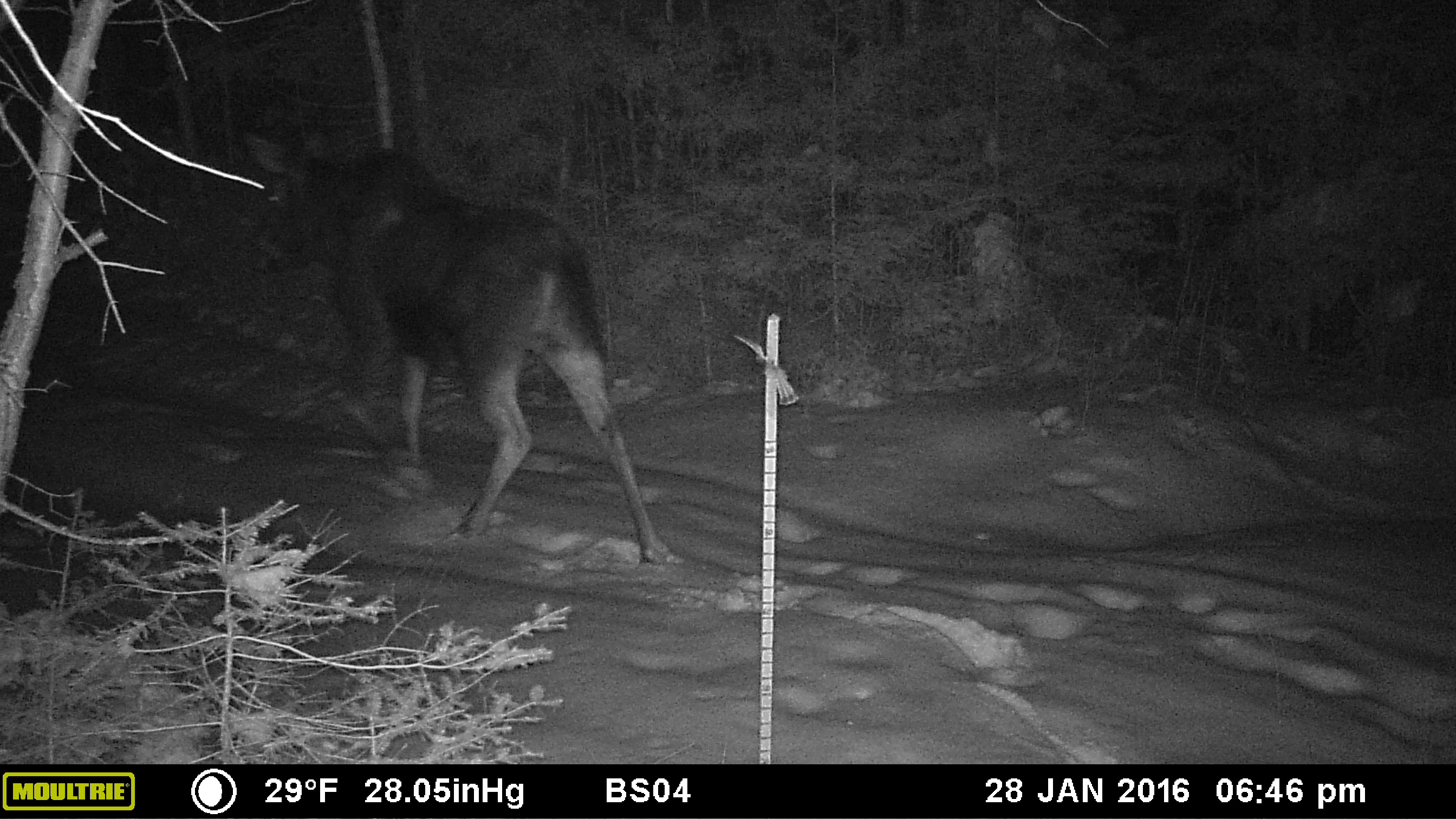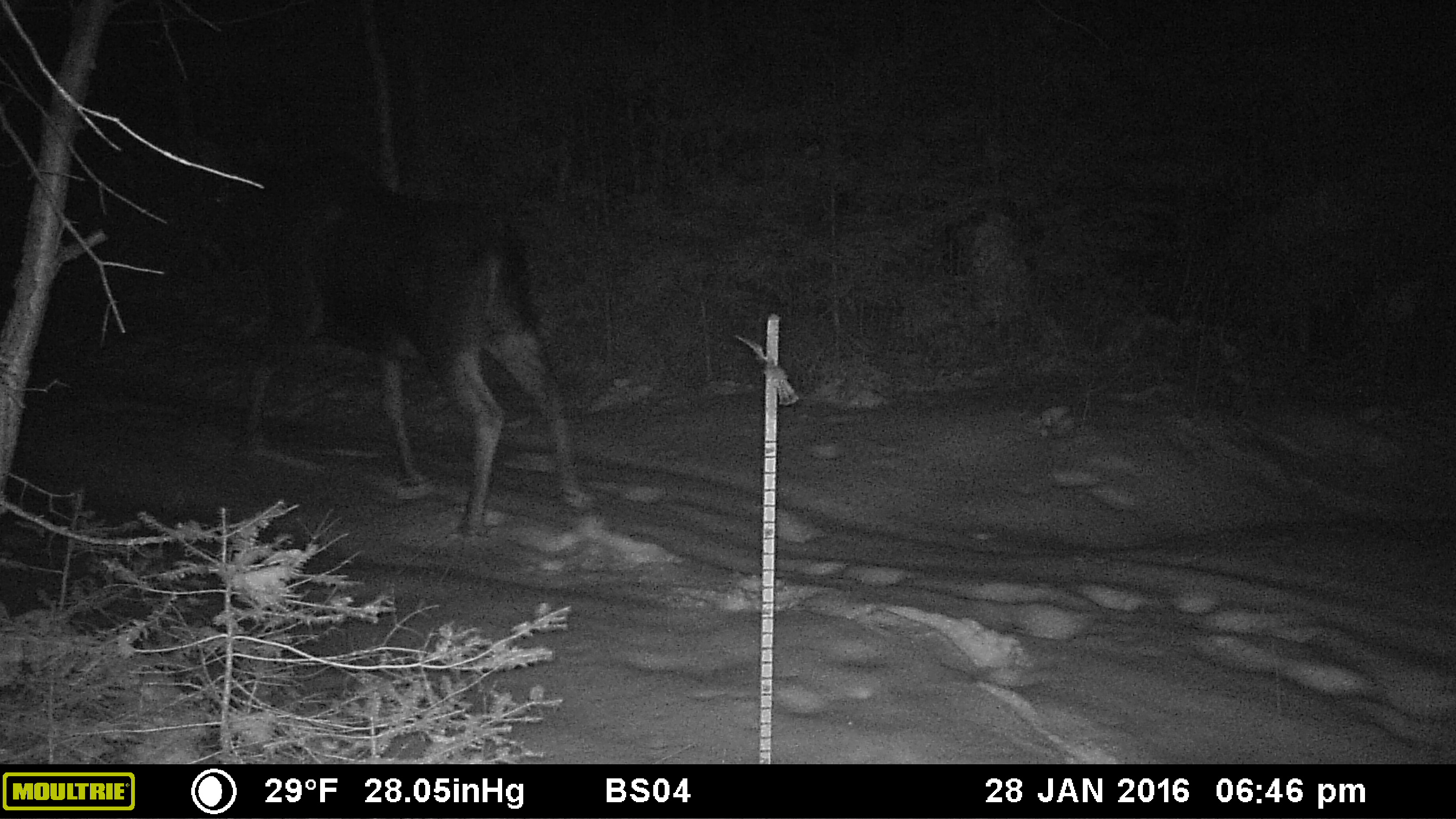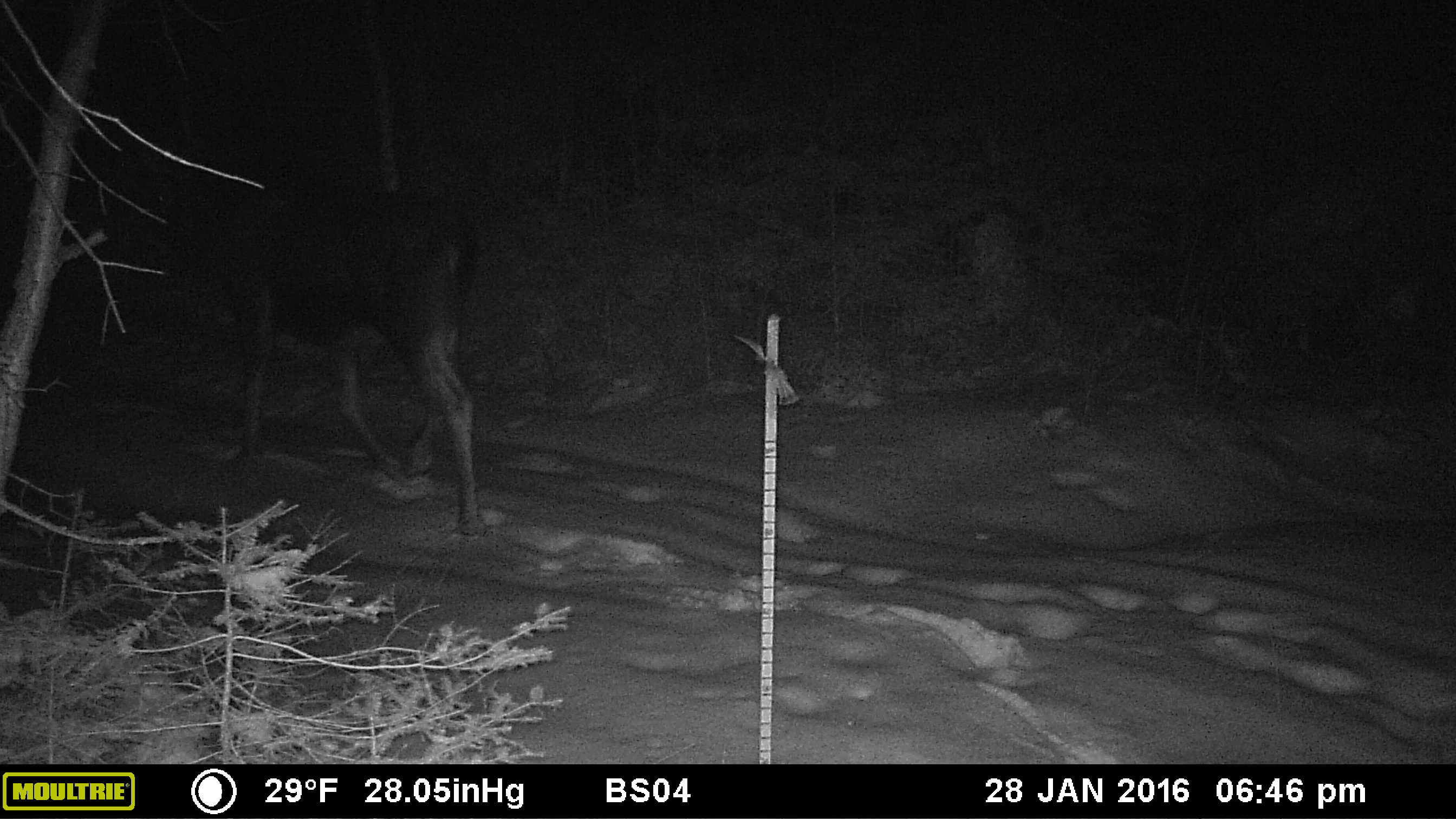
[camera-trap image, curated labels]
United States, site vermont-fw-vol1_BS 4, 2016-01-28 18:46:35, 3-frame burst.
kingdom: Animalia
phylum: Chordata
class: Mammalia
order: Artiodactyla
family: Cervidae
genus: Alces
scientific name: Alces alces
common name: moose